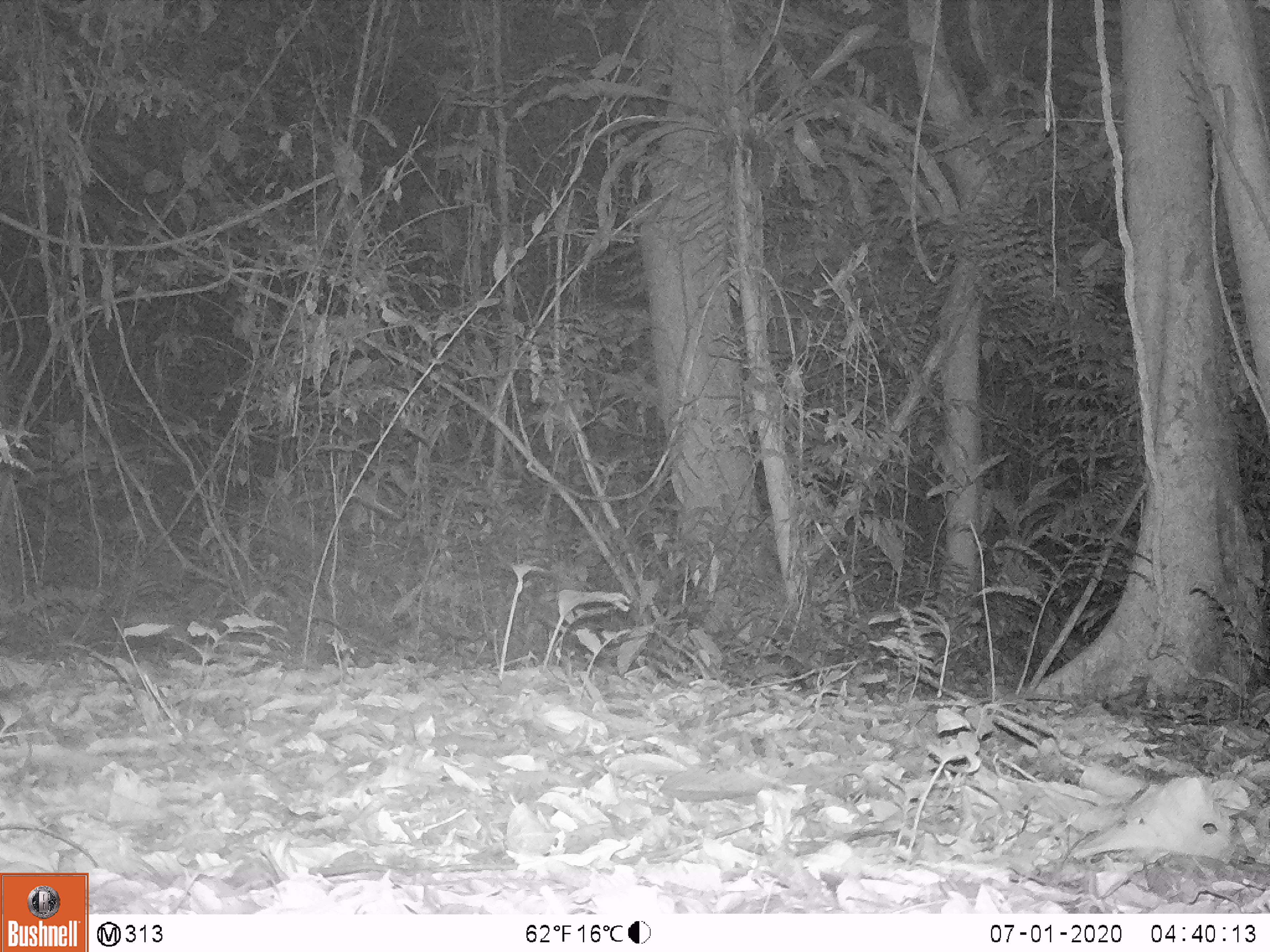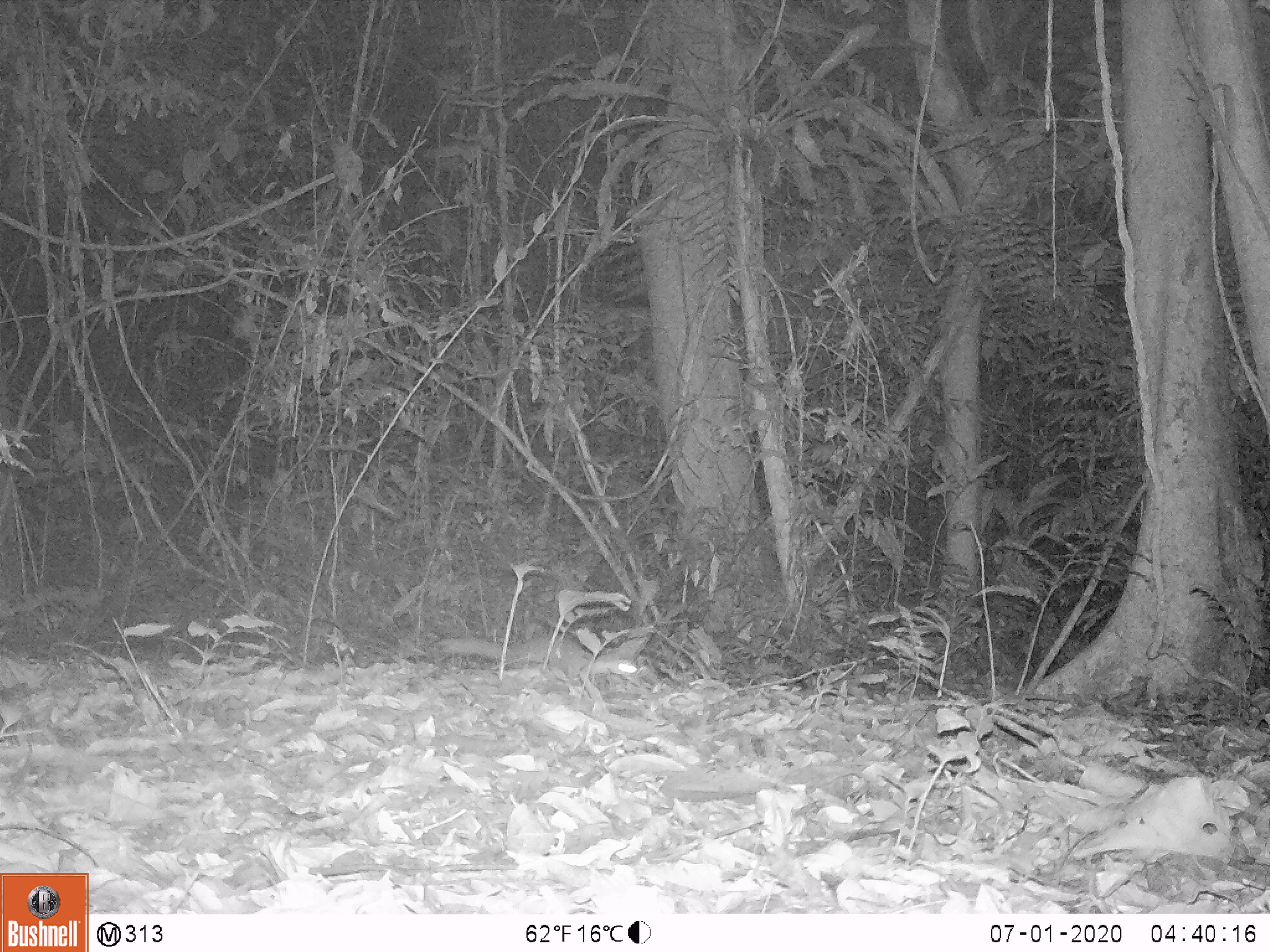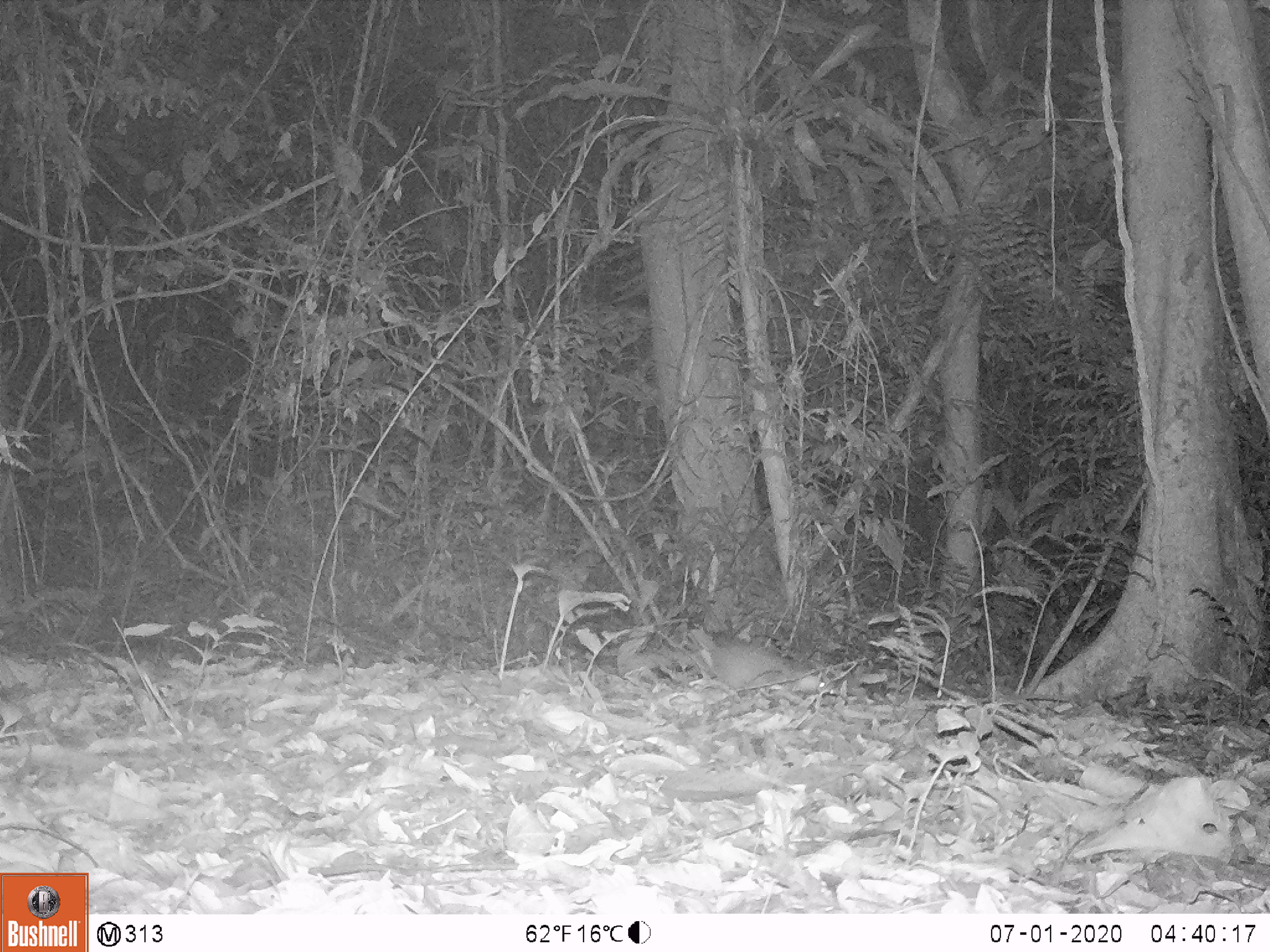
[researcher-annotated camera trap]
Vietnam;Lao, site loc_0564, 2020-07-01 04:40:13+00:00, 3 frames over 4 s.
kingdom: Animalia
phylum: Chordata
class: Mammalia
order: Carnivora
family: Mustelidae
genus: Melogale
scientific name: Melogale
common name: ferret badger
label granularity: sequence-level